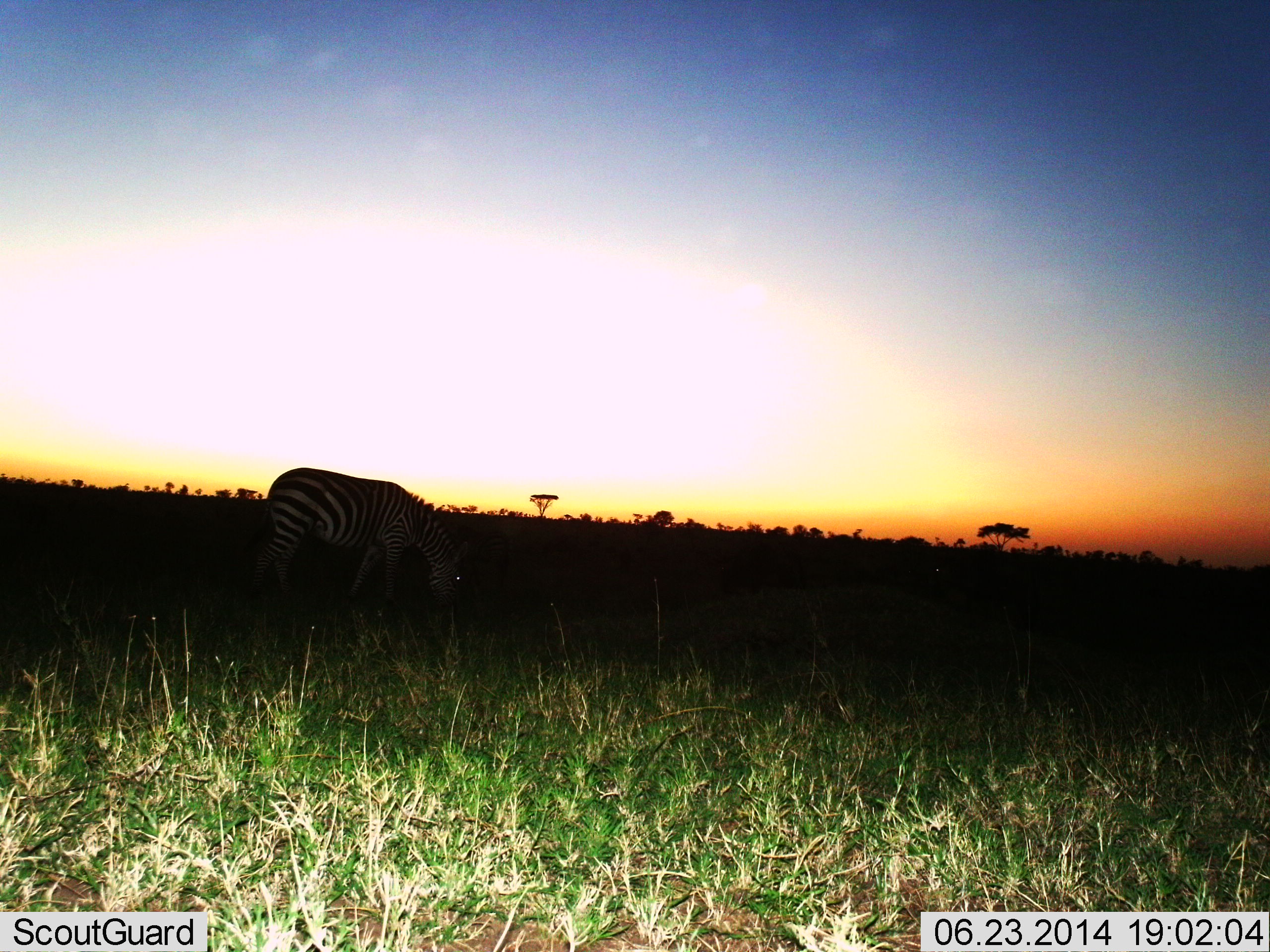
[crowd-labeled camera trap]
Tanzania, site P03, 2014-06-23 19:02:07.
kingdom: Animalia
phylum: Chordata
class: Mammalia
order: Perissodactyla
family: Equidae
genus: Equus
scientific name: Equus quagga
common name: plains zebra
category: zebra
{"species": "zebra (plains zebra) (Equus quagga)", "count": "1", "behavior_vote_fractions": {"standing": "20%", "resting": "0%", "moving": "0%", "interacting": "0%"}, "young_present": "0%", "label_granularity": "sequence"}